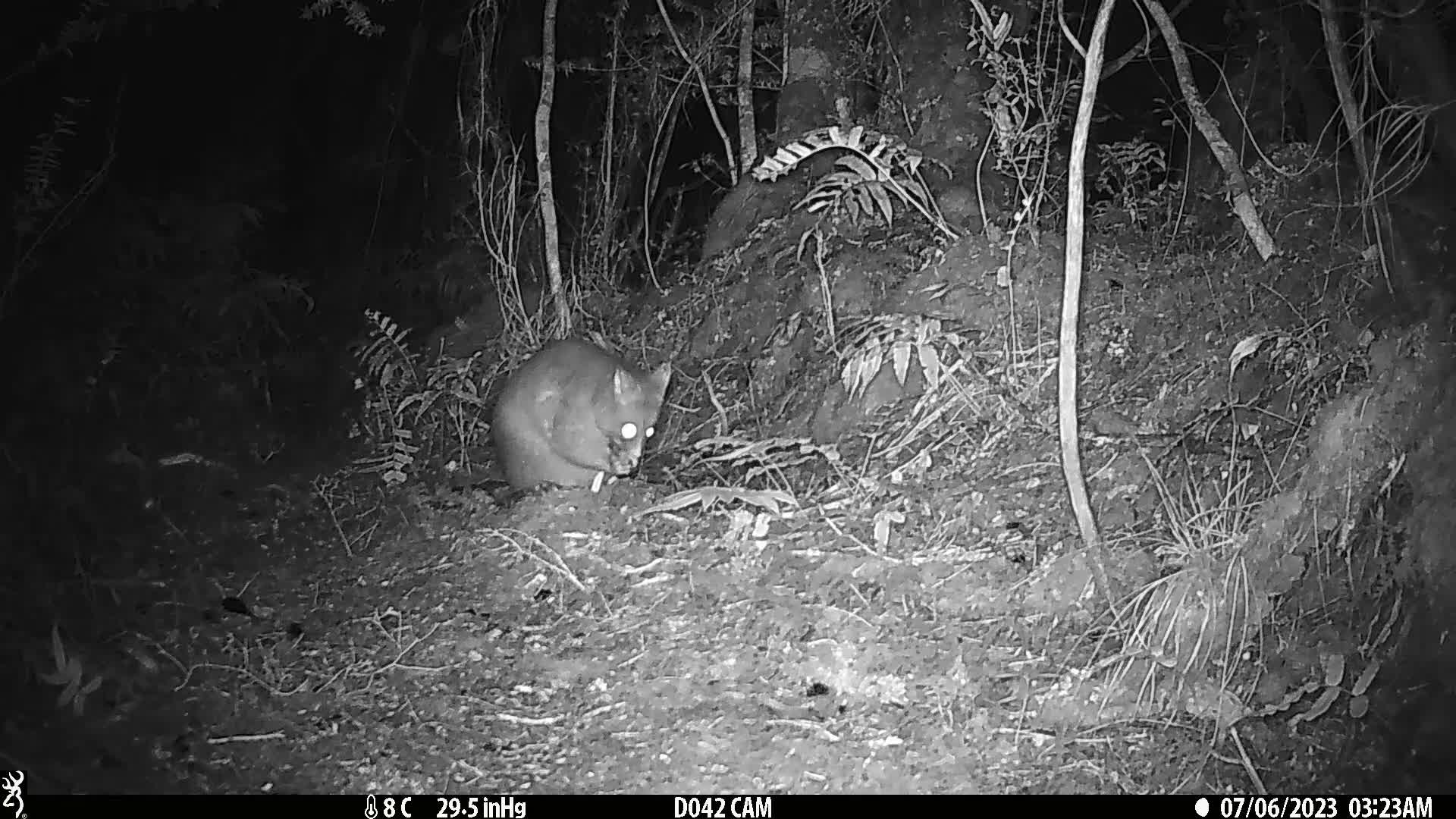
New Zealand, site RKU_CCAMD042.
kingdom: Animalia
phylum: Chordata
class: Mammalia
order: Diprotodontia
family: Phalangeridae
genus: Trichosurus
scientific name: Trichosurus vulpecula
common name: common brushtail possum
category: possum